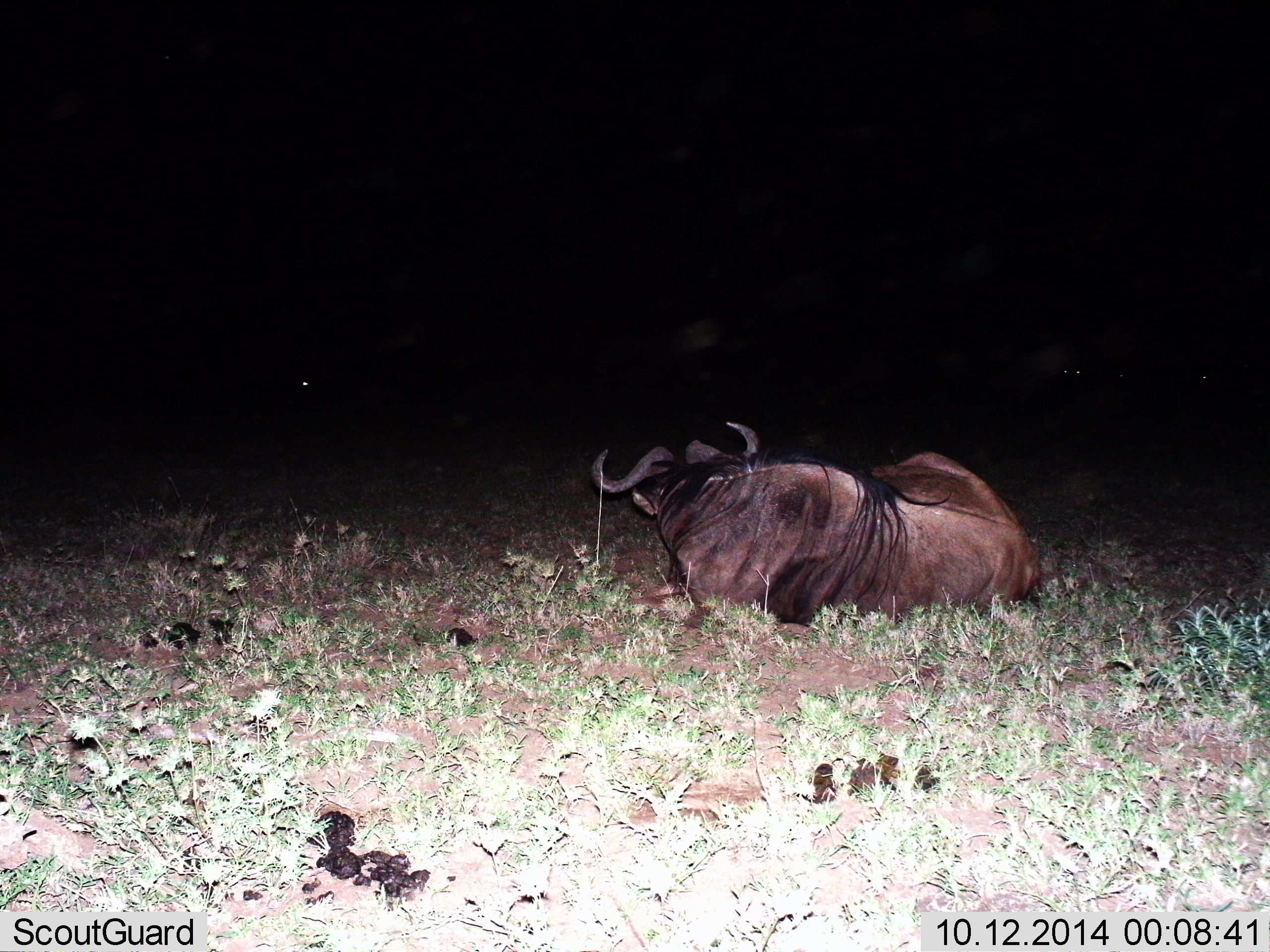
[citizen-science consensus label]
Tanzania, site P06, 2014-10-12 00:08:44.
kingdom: Animalia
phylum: Chordata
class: Mammalia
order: Artiodactyla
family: Bovidae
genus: Connochaetes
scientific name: Connochaetes taurinus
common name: blue wildebeest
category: wildebeest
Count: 1.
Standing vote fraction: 0%.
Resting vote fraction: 100%.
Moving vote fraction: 0%.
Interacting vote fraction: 0%.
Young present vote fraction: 0%.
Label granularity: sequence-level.